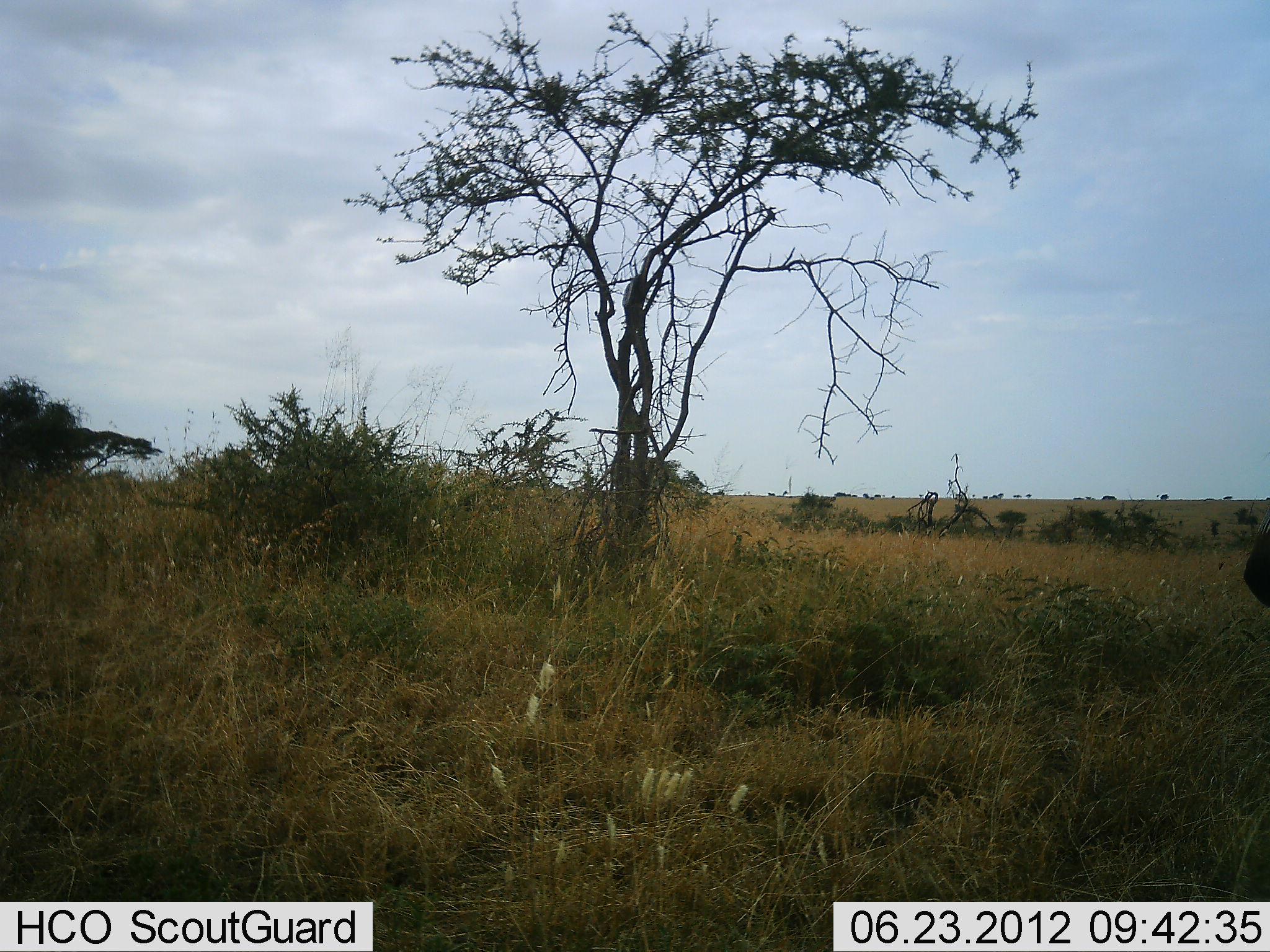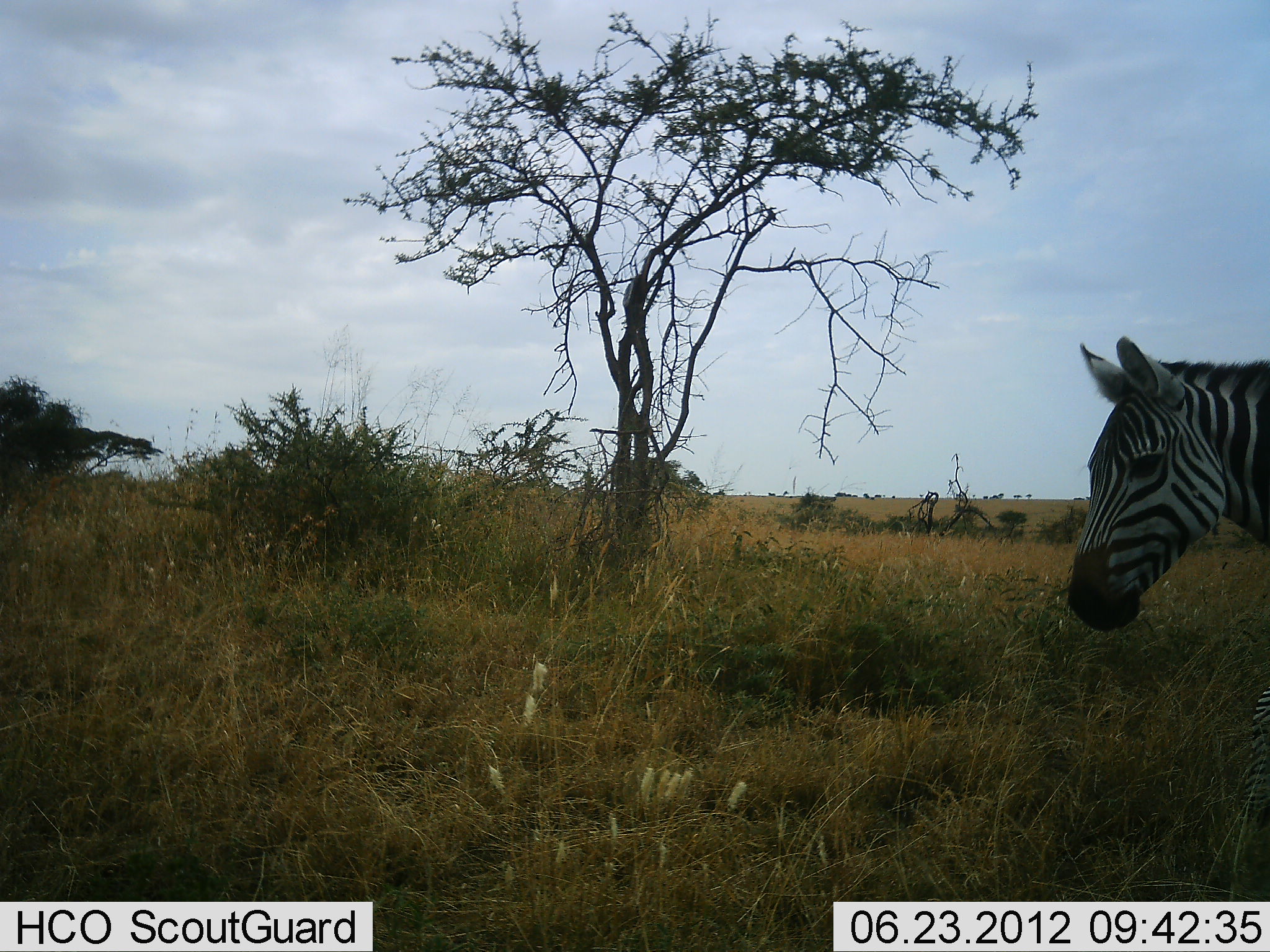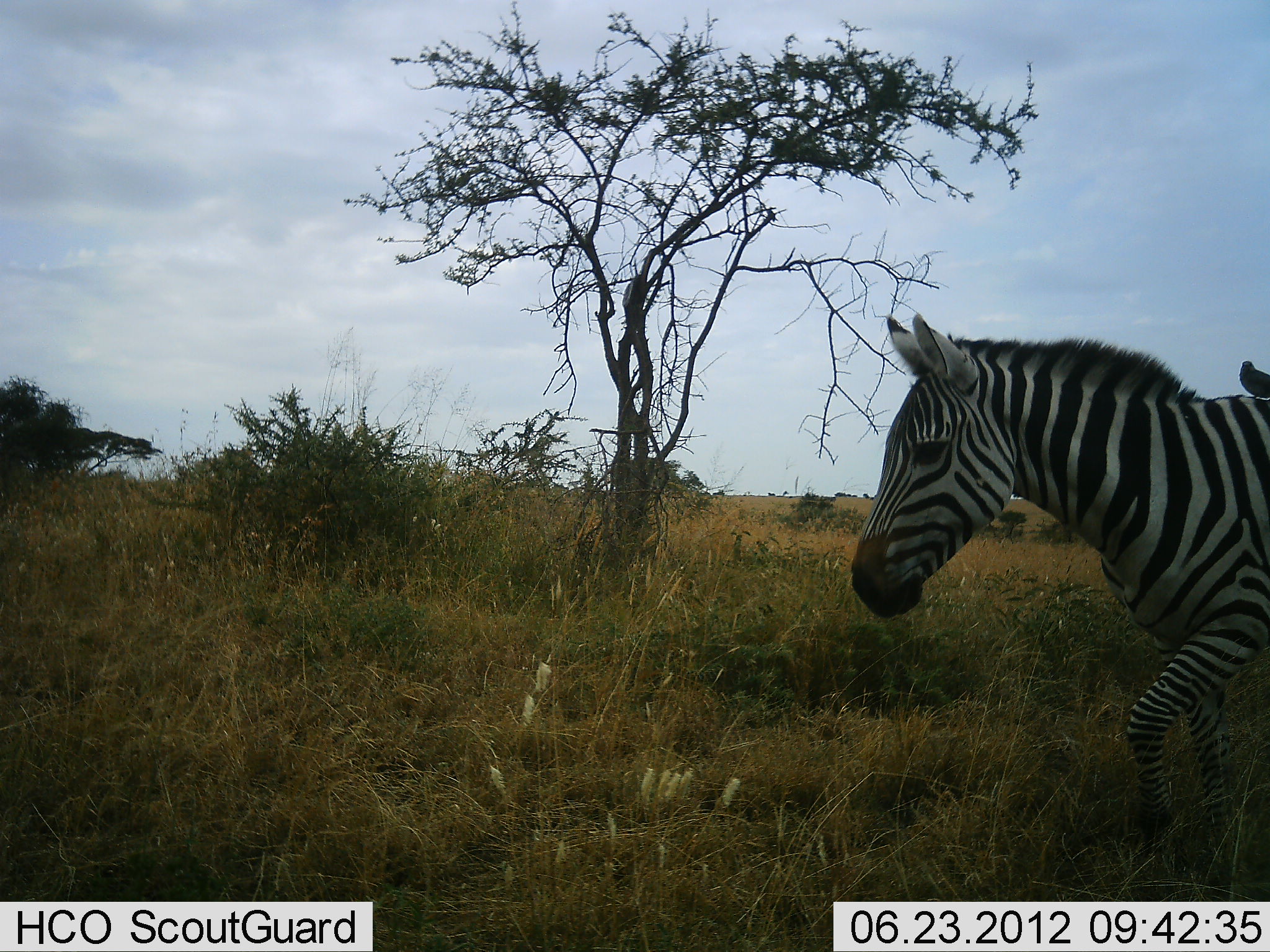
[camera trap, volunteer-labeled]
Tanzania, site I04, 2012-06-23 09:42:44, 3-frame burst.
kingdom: Animalia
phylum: Chordata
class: Mammalia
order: Perissodactyla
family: Equidae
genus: Equus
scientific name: Equus quagga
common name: plains zebra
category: zebra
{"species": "zebra (plains zebra) (Equus quagga)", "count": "1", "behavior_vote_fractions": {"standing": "31%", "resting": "0%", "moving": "69%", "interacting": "0%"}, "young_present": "0%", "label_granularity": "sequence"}